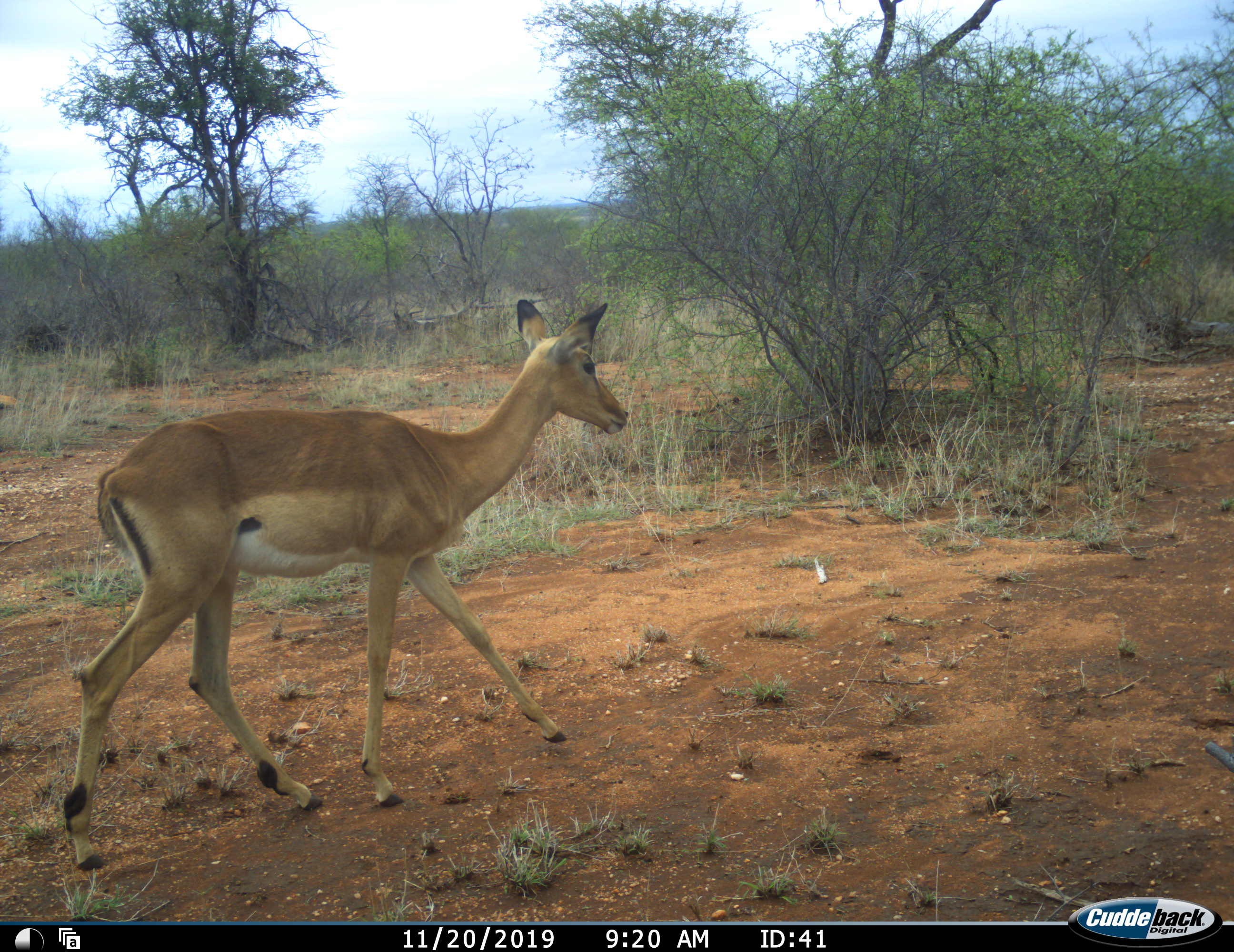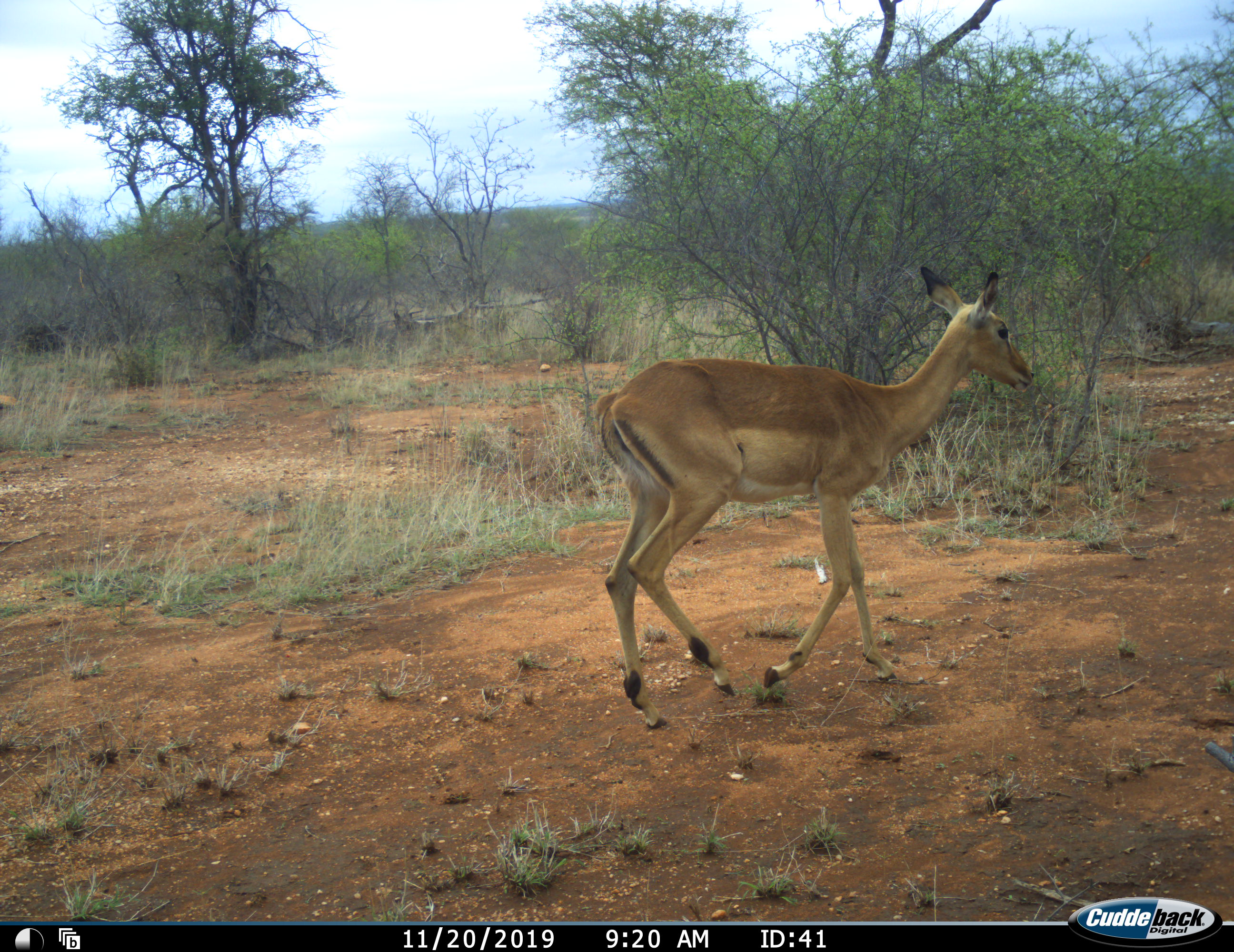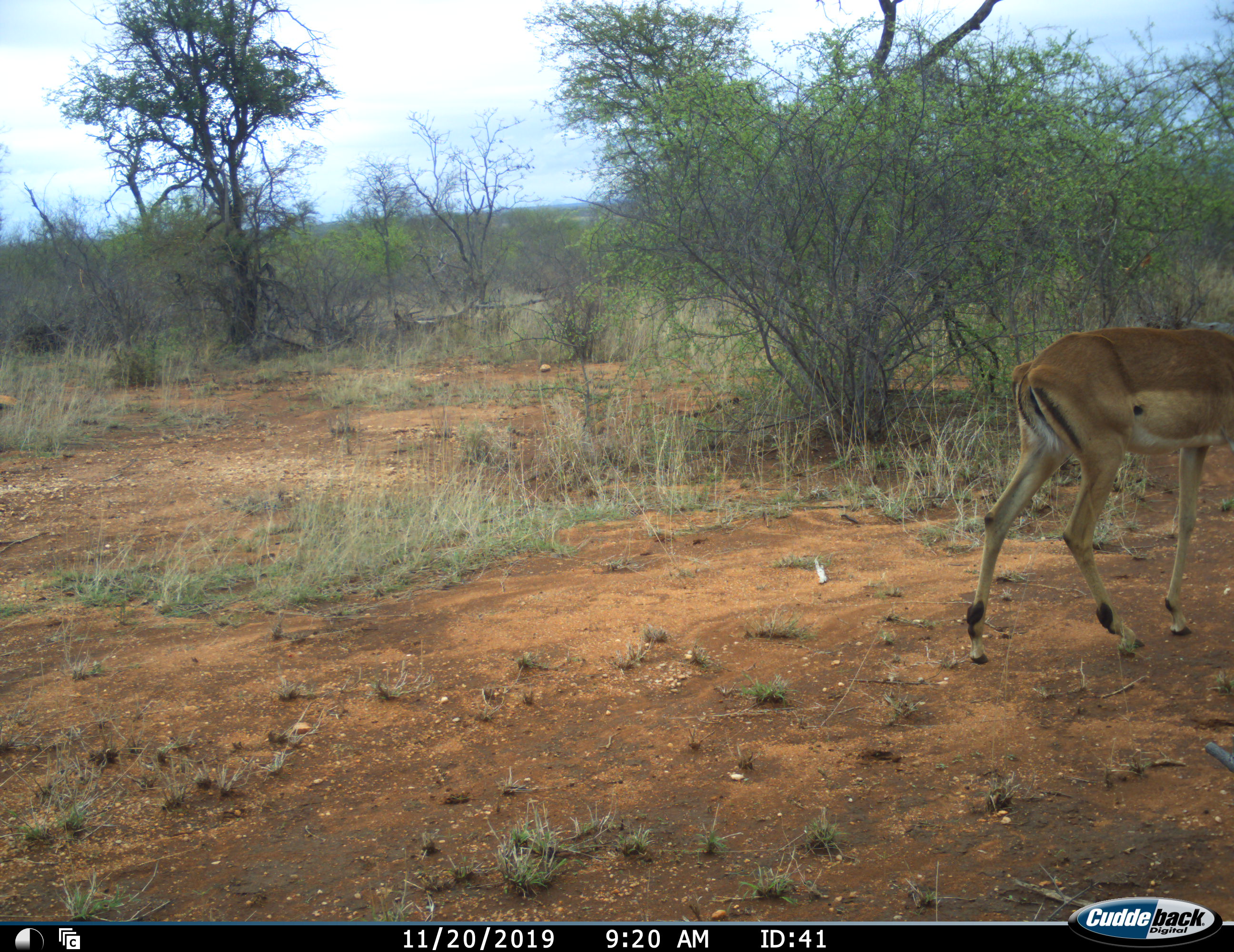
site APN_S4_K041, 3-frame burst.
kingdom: Animalia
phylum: Chordata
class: Mammalia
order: Artiodactyla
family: Bovidae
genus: Aepyceros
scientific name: Aepyceros melampus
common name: impala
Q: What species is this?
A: Impala (Aepyceros melampus).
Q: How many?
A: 1.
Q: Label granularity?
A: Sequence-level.